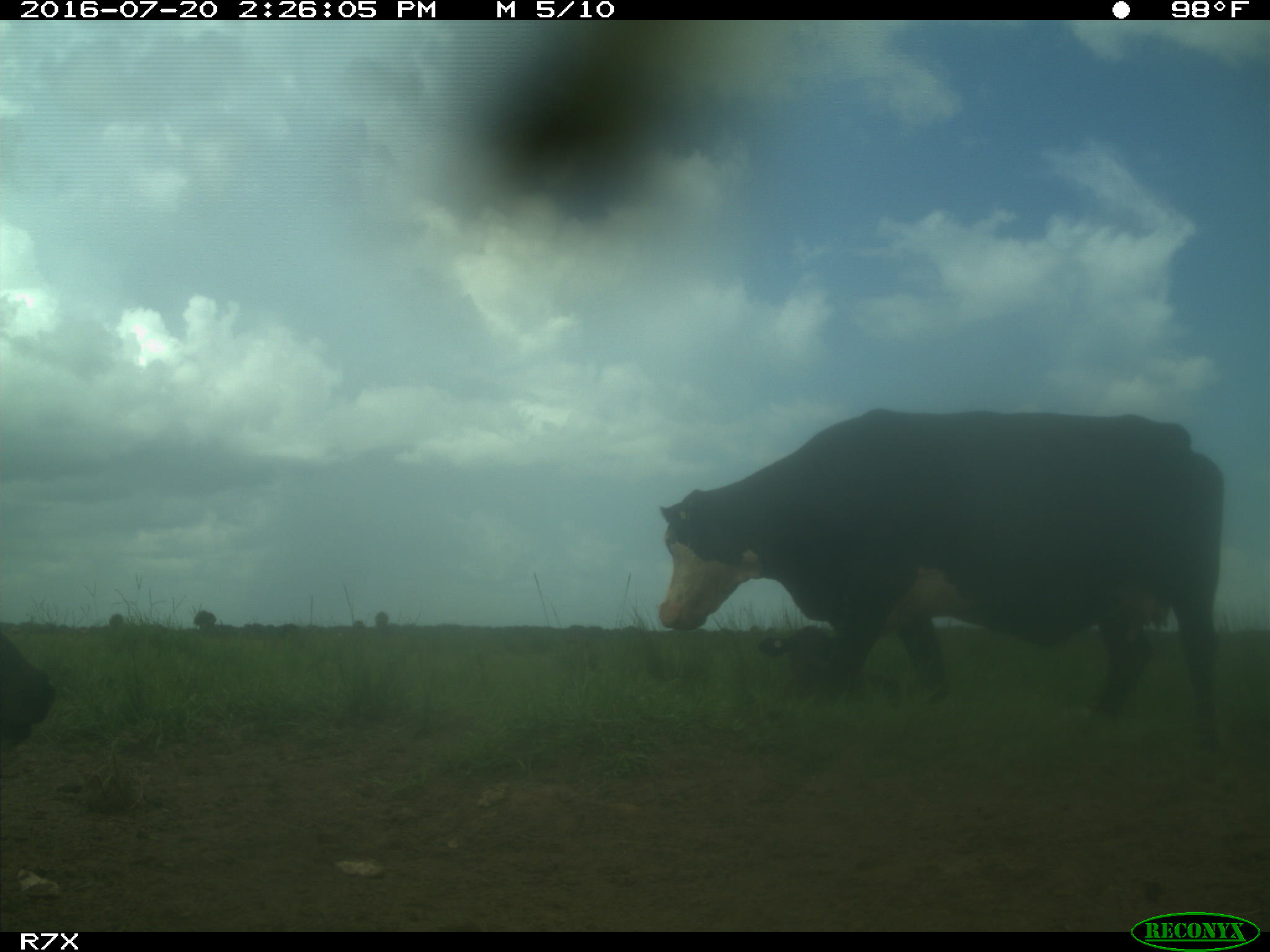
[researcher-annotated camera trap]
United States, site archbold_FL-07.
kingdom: Animalia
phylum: Chordata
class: Mammalia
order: Artiodactyla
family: Bovidae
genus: Bos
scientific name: Bos taurus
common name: domestic cow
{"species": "Bos taurus (domestic cow)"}